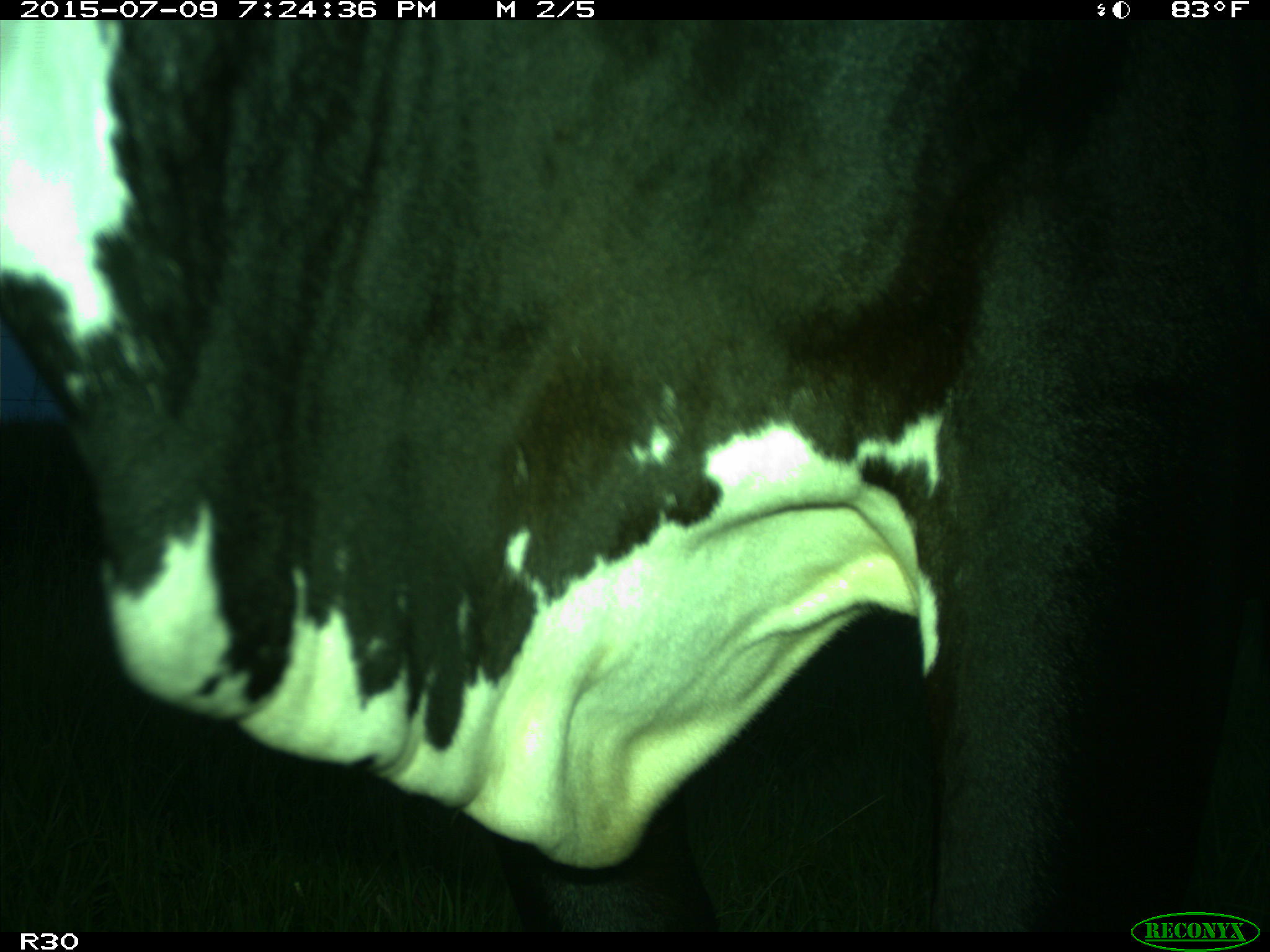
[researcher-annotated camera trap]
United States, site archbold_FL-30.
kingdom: Animalia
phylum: Chordata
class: Mammalia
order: Artiodactyla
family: Bovidae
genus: Bos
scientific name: Bos taurus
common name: domestic cow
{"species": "Bos taurus (domestic cow)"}